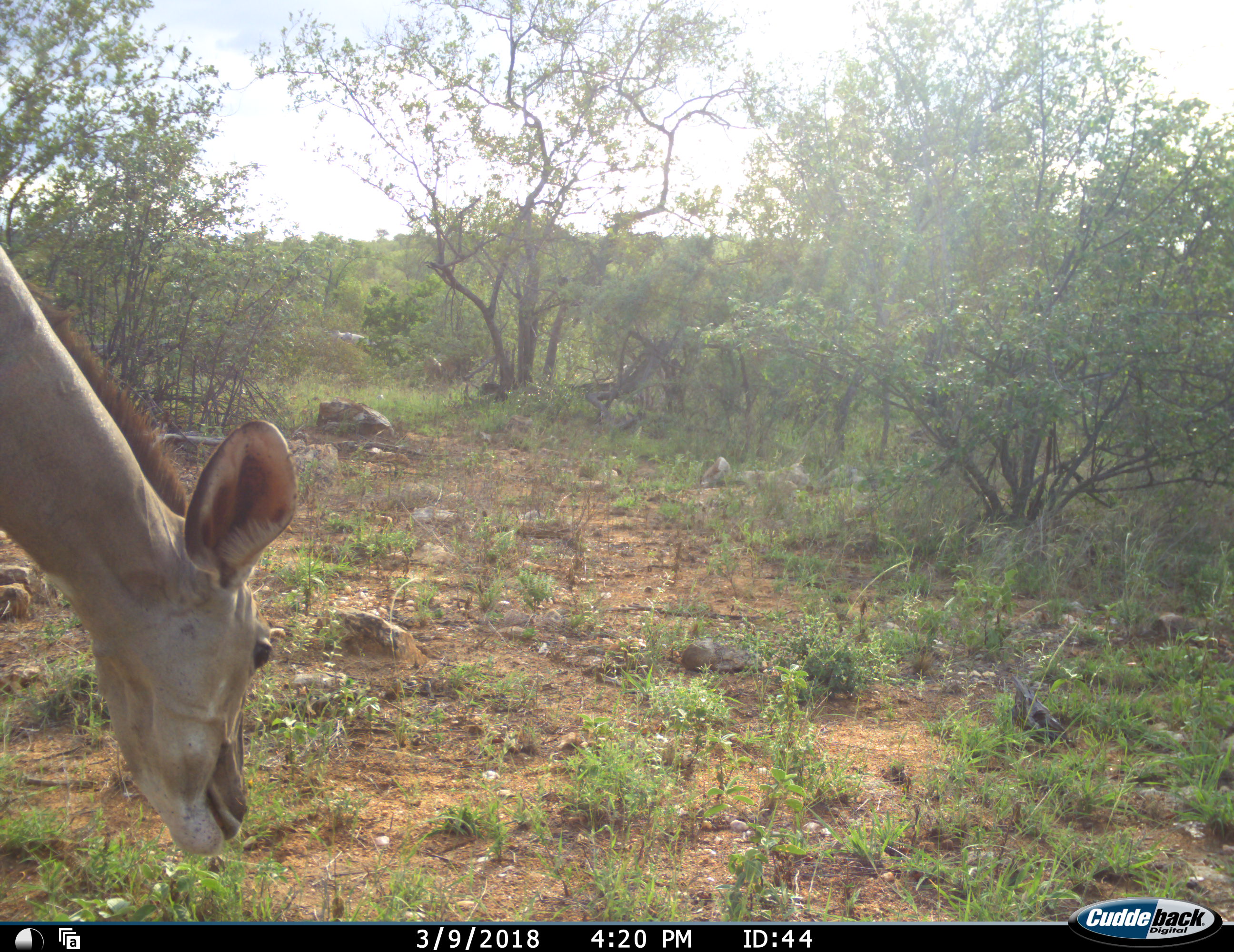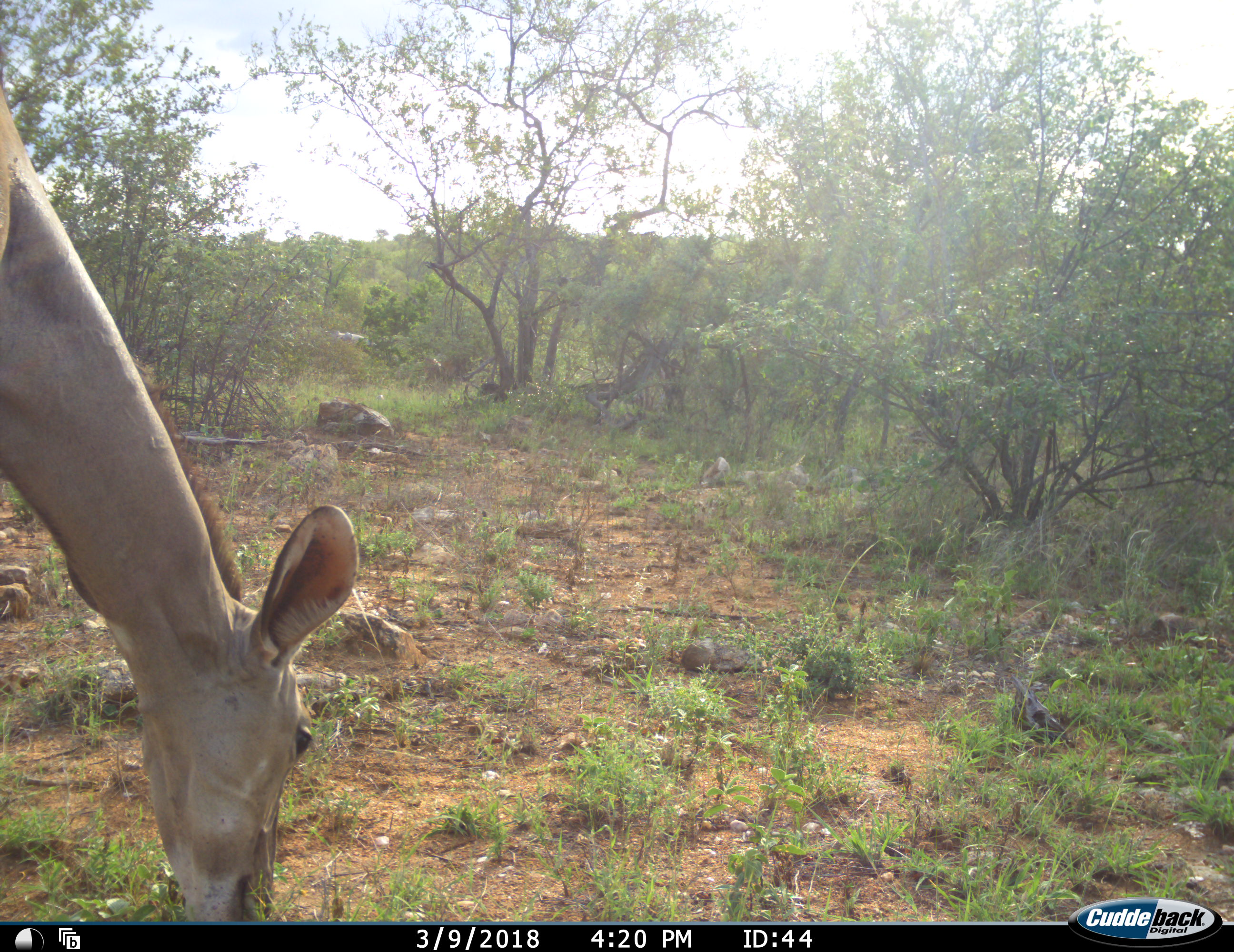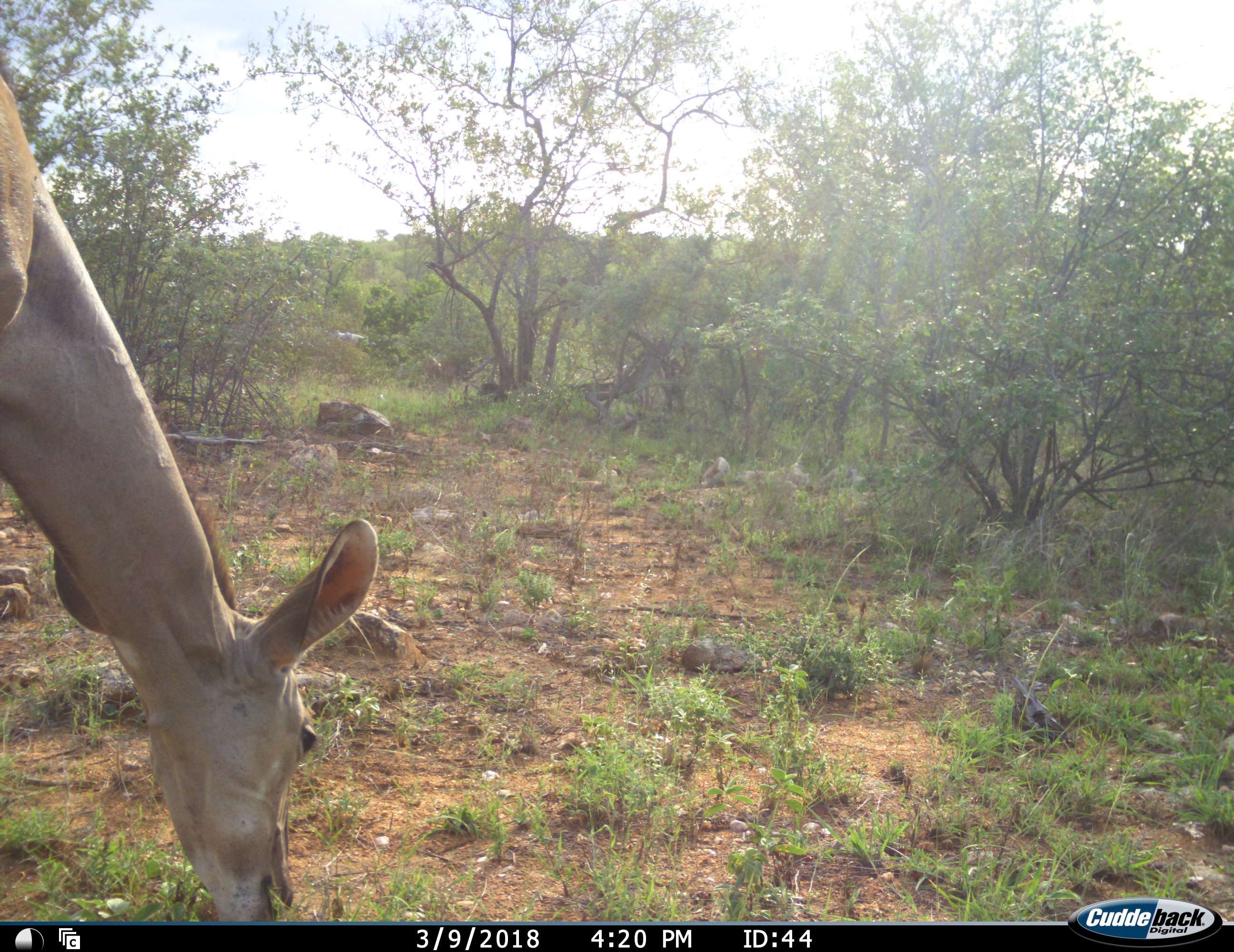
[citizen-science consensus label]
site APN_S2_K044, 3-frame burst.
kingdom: Animalia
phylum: Chordata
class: Mammalia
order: Artiodactyla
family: Bovidae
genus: Tragelaphus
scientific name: Tragelaphus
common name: kudu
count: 1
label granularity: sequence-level